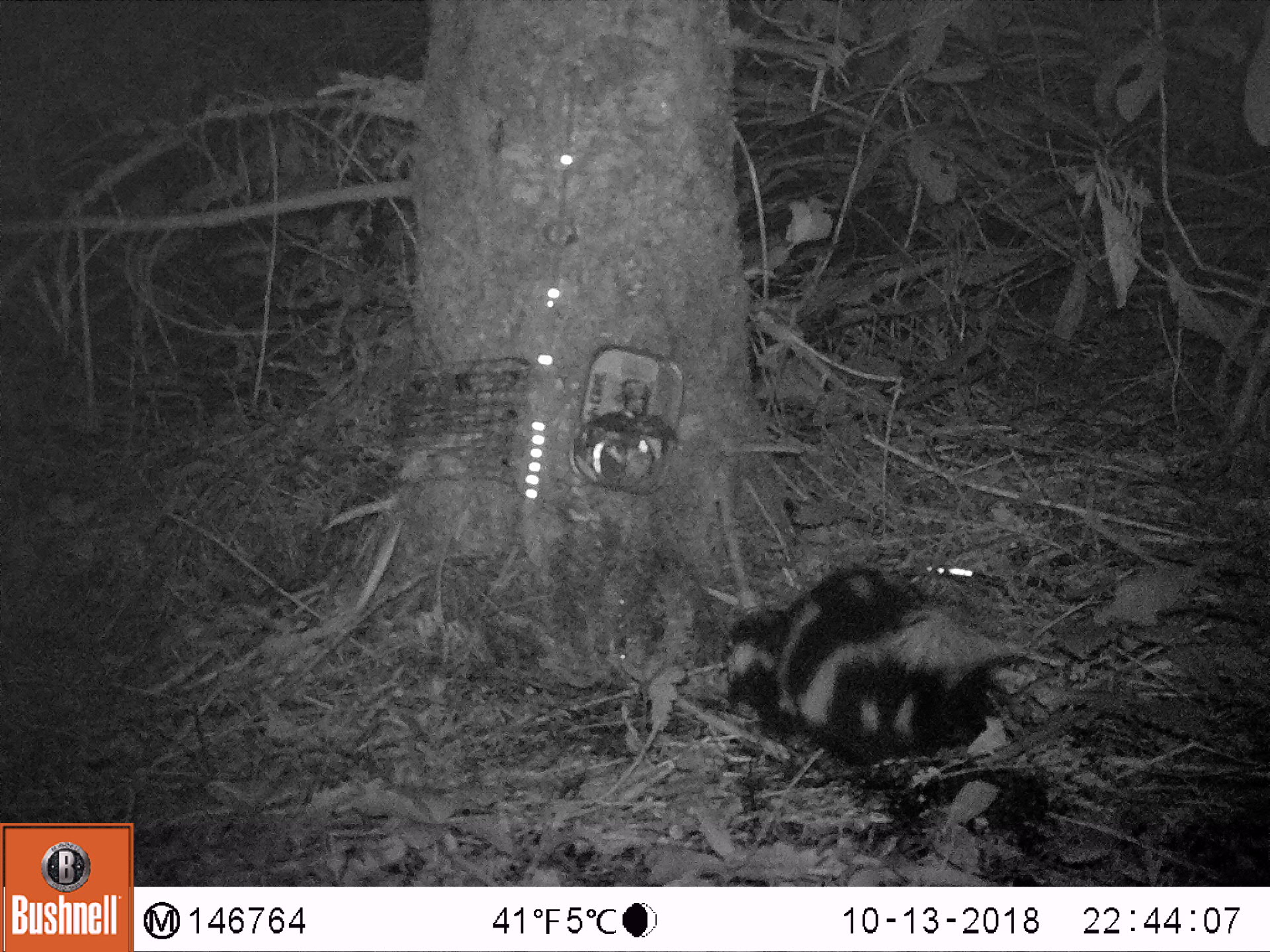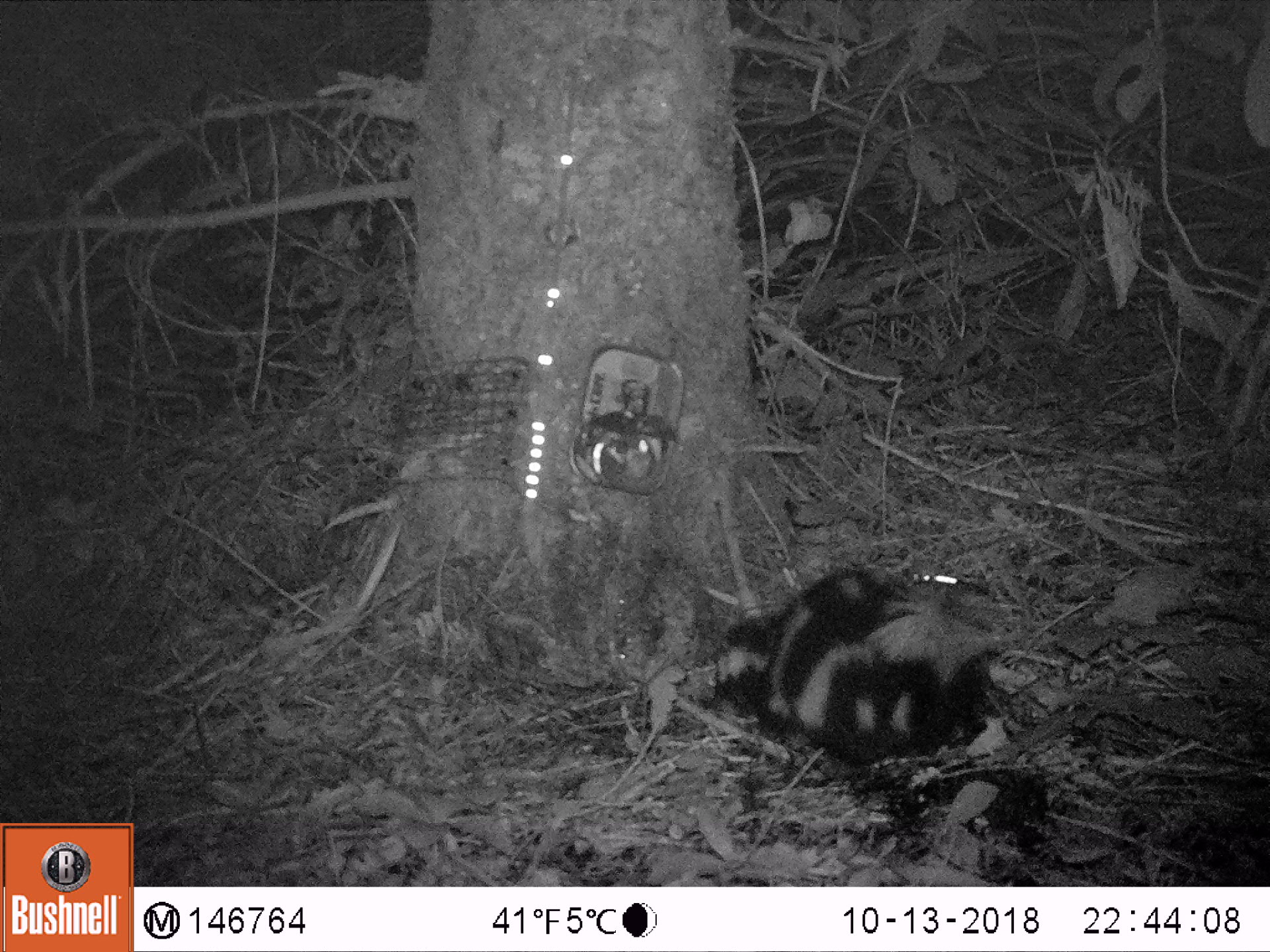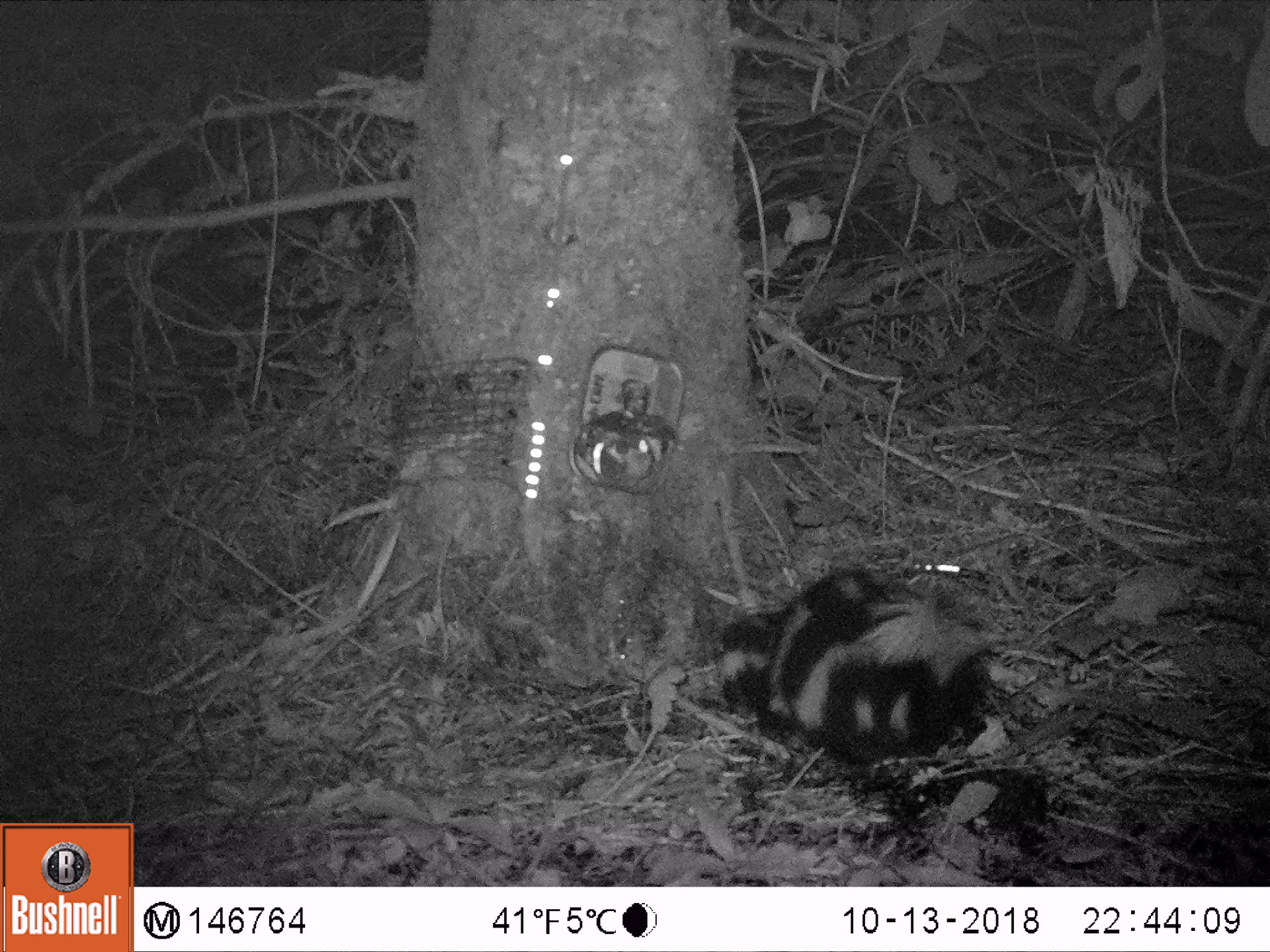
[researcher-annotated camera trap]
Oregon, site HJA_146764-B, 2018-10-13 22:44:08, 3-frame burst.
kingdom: Animalia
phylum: Chordata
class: Mammalia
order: Carnivora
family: Mephitidae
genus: Spilogale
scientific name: Spilogale gracilis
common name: western spotted skunk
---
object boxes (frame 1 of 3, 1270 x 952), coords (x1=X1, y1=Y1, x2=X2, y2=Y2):
western spotted skunk: (x1=705, y1=536, x2=1046, y2=775)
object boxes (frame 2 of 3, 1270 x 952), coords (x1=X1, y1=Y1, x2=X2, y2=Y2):
western spotted skunk: (x1=696, y1=550, x2=1040, y2=774)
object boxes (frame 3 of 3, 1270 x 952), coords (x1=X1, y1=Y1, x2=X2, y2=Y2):
western spotted skunk: (x1=700, y1=569, x2=1013, y2=775)